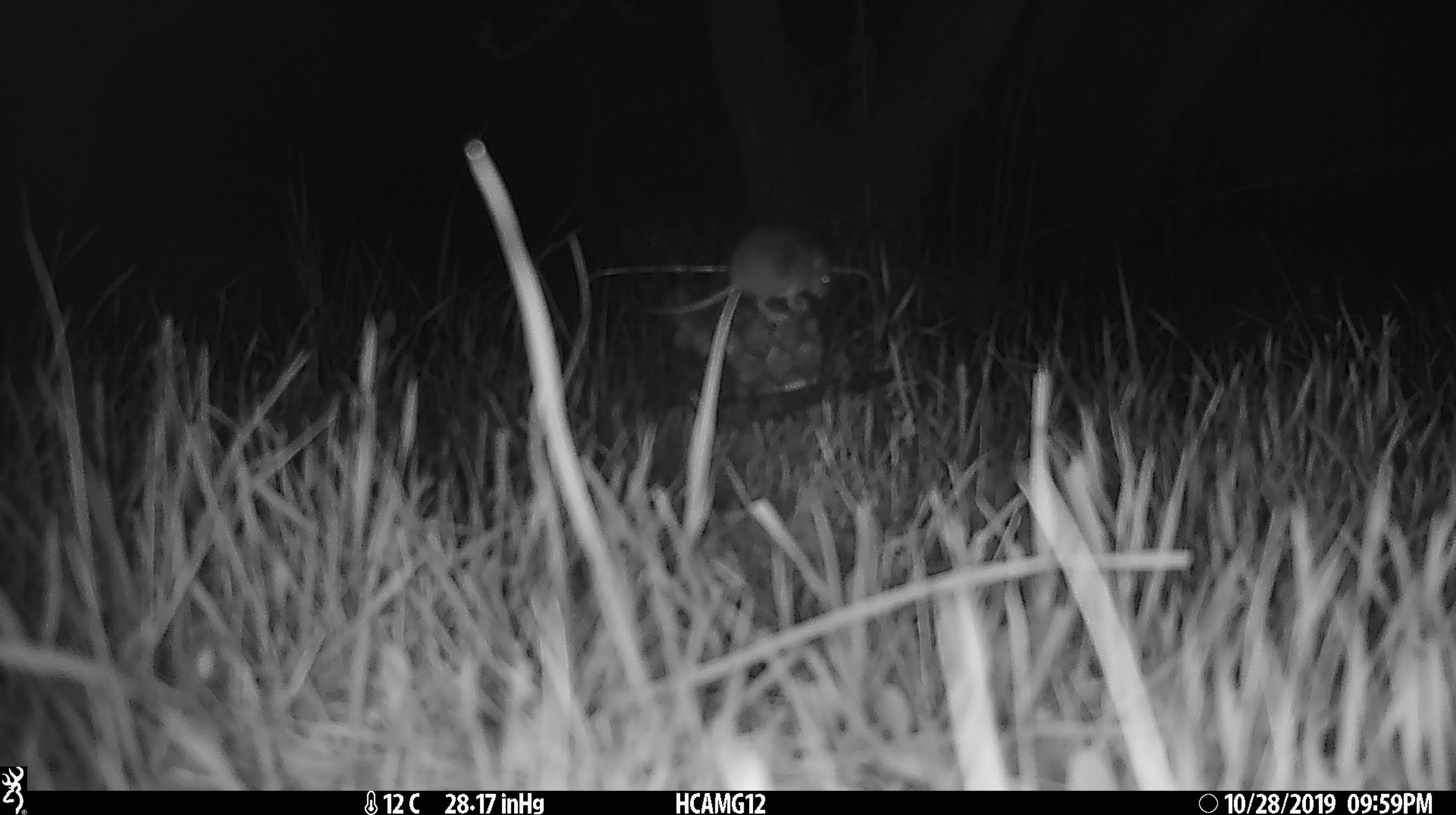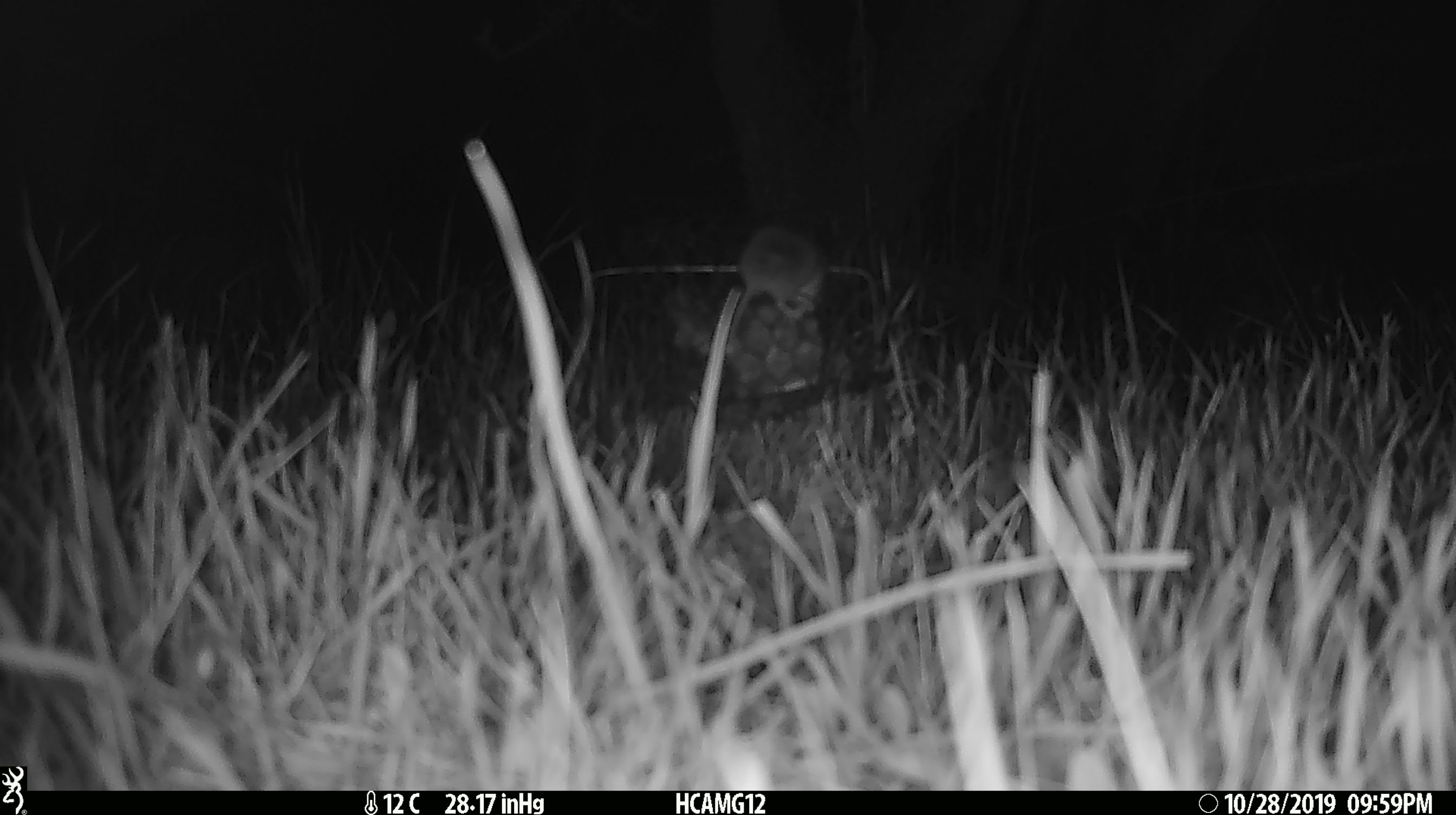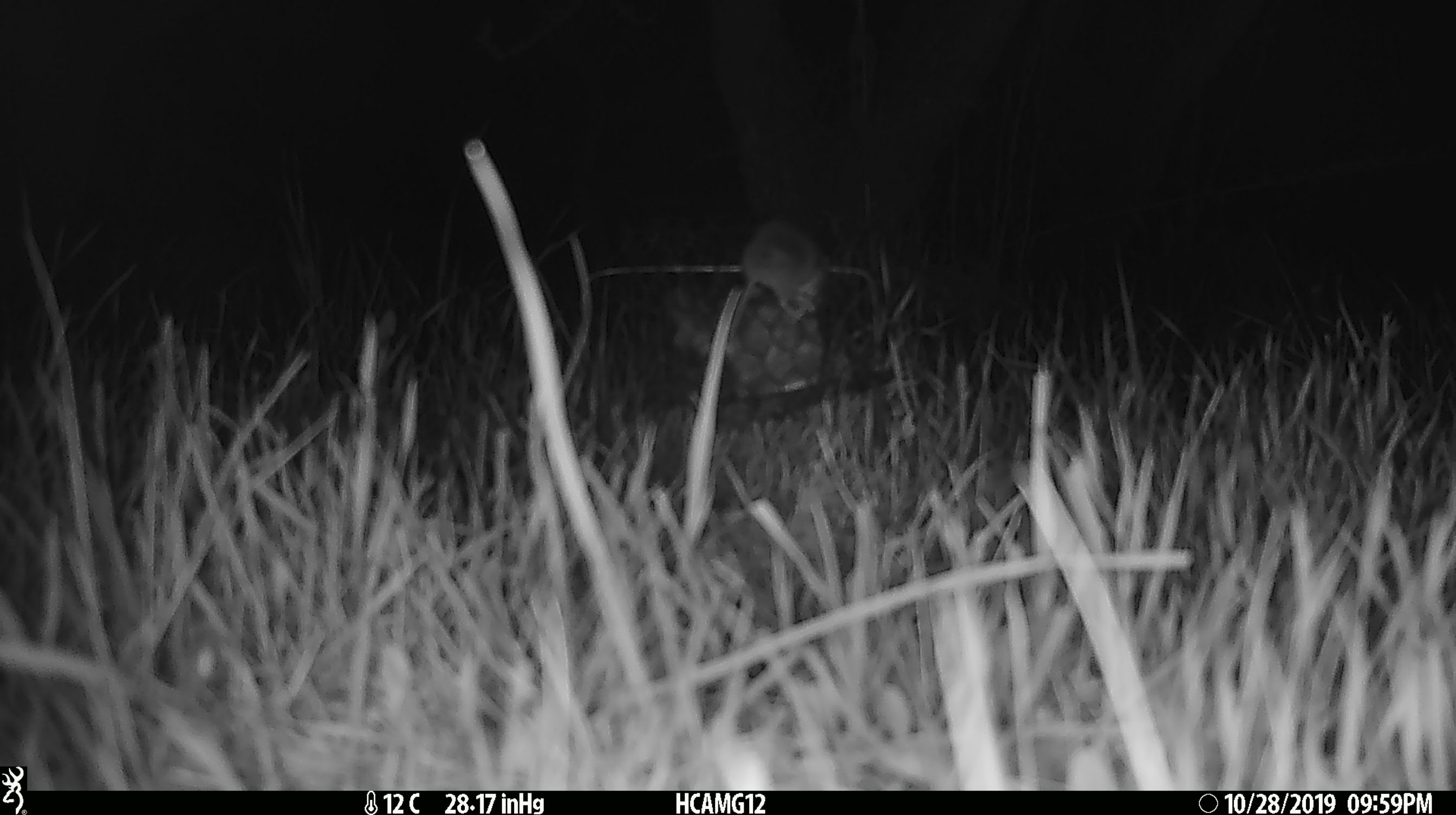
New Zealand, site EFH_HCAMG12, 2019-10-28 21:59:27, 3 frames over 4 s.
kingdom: Animalia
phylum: Chordata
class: Mammalia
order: Rodentia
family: Muridae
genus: Mus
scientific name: Mus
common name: mouse